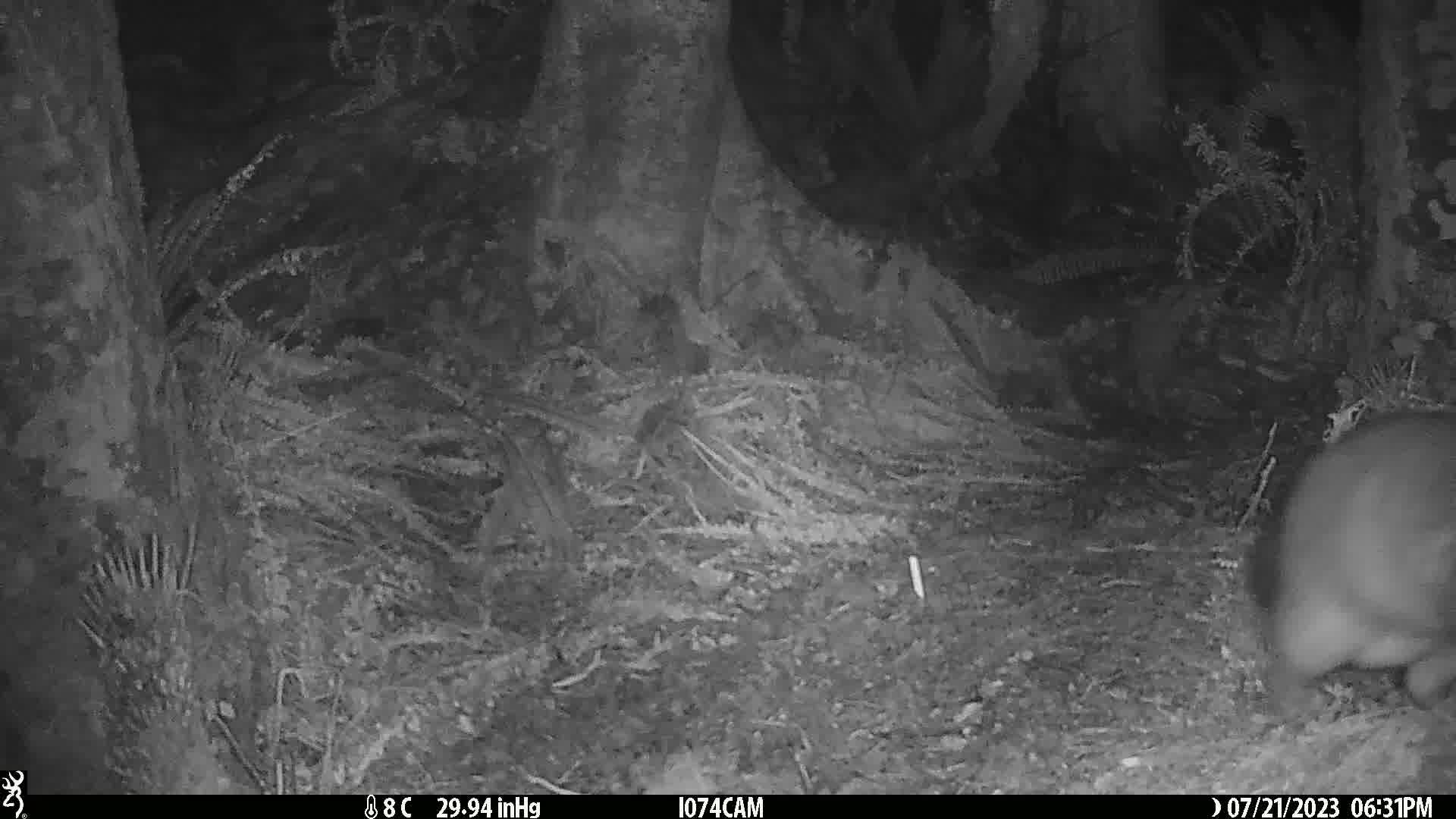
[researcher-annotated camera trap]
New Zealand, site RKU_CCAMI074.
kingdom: Animalia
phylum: Chordata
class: Mammalia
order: Diprotodontia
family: Phalangeridae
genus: Trichosurus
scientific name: Trichosurus vulpecula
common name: common brushtail possum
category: possum